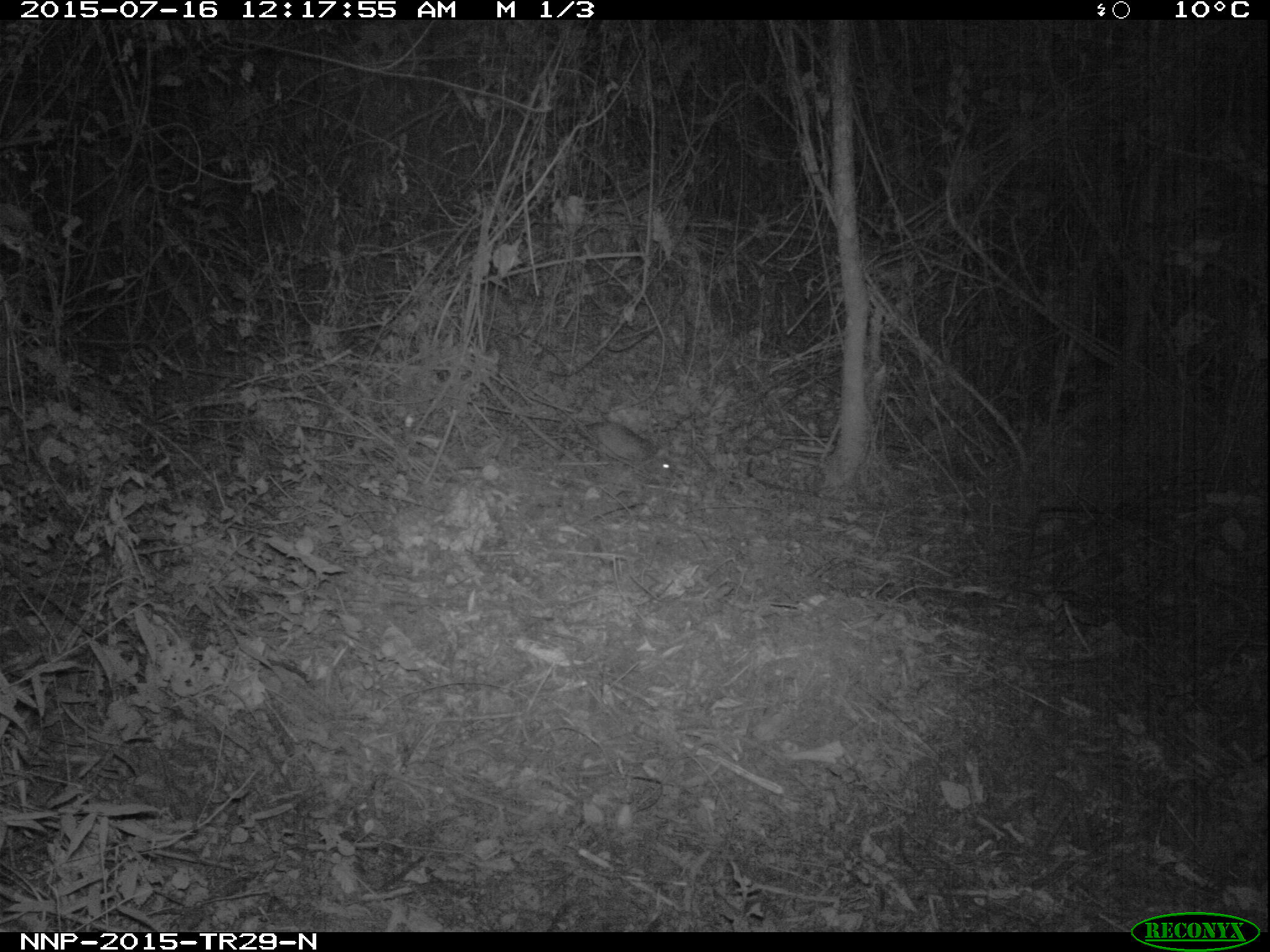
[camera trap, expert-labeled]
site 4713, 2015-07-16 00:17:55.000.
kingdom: Animalia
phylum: Chordata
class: Mammalia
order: Rodentia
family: Nesomyidae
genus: Cricetomys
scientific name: Cricetomys gambianus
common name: african giant pouched rat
Cricetomys gambianus (african giant pouched rat), count 1.